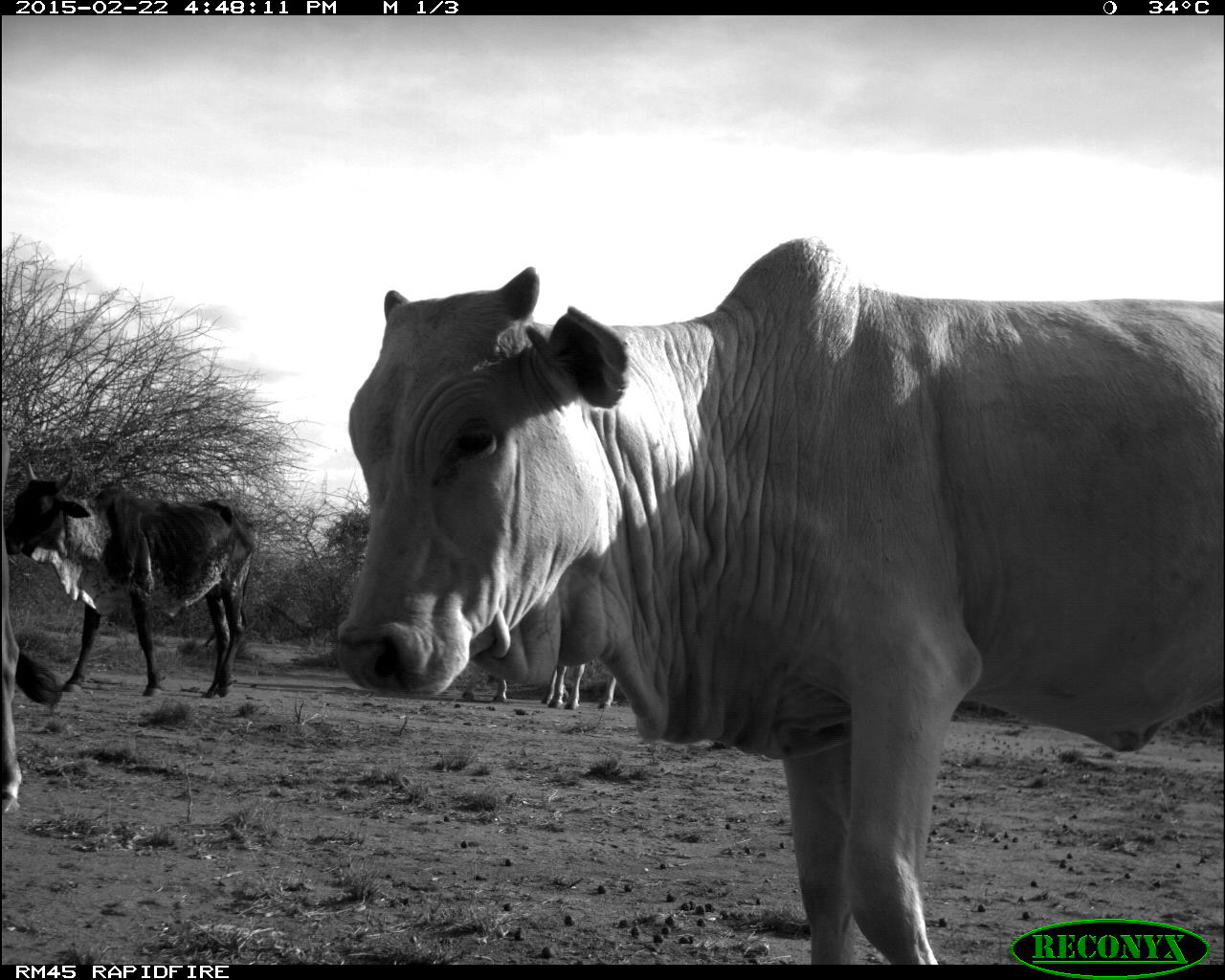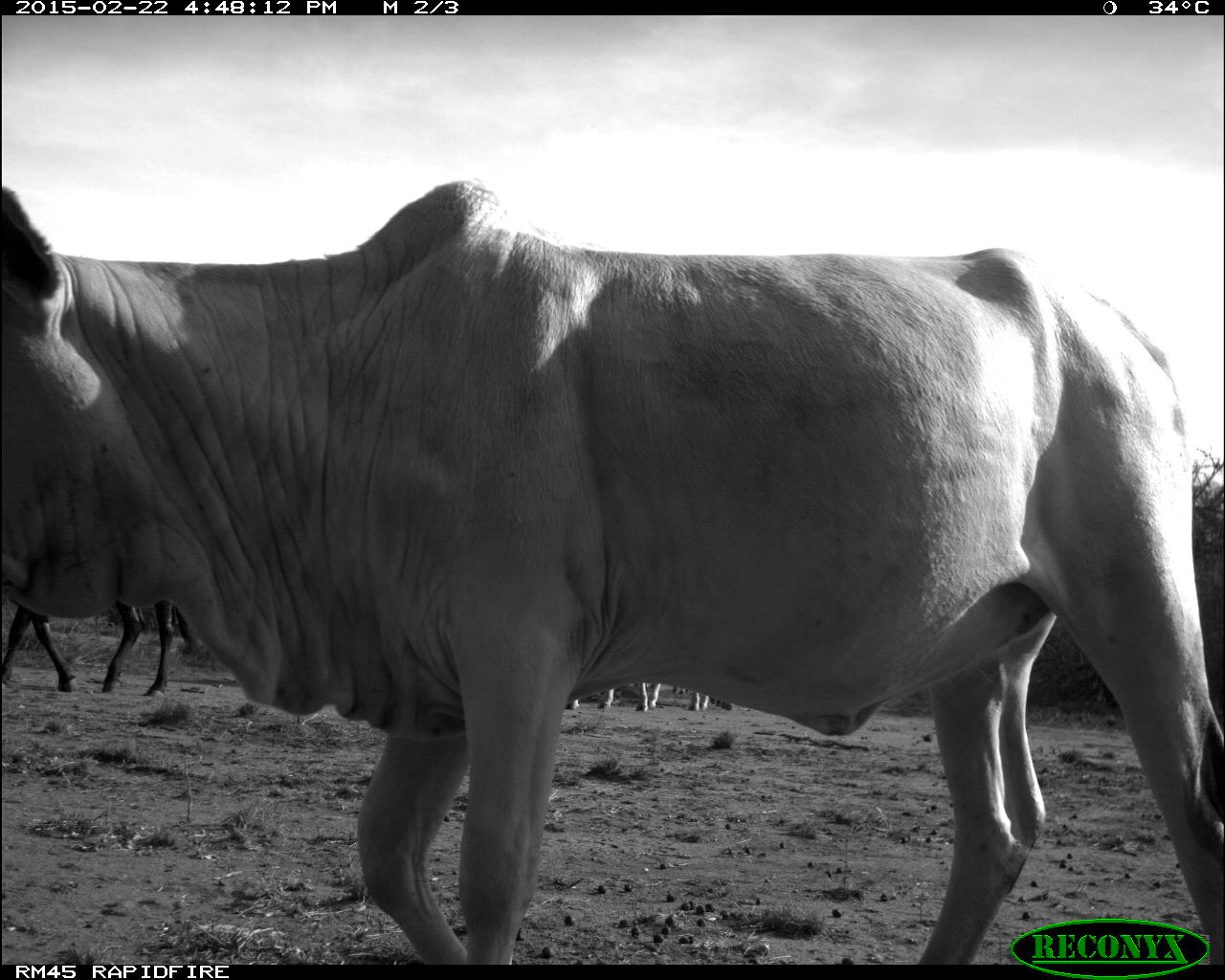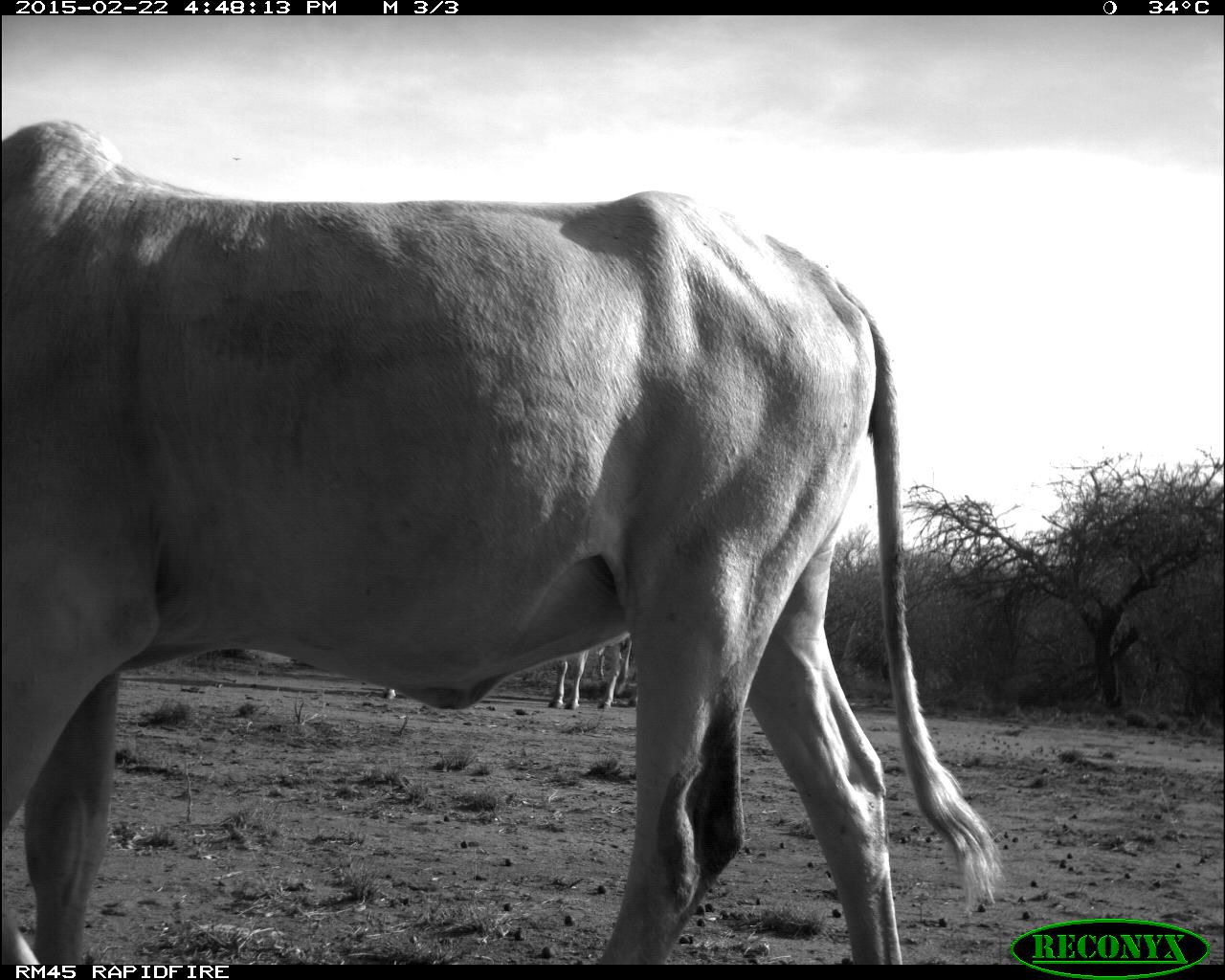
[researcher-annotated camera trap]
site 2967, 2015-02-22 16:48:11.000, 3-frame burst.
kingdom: Animalia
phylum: Chordata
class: Mammalia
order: Artiodactyla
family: Bovidae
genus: Bos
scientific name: Bos taurus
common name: domestic cattle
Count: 15.